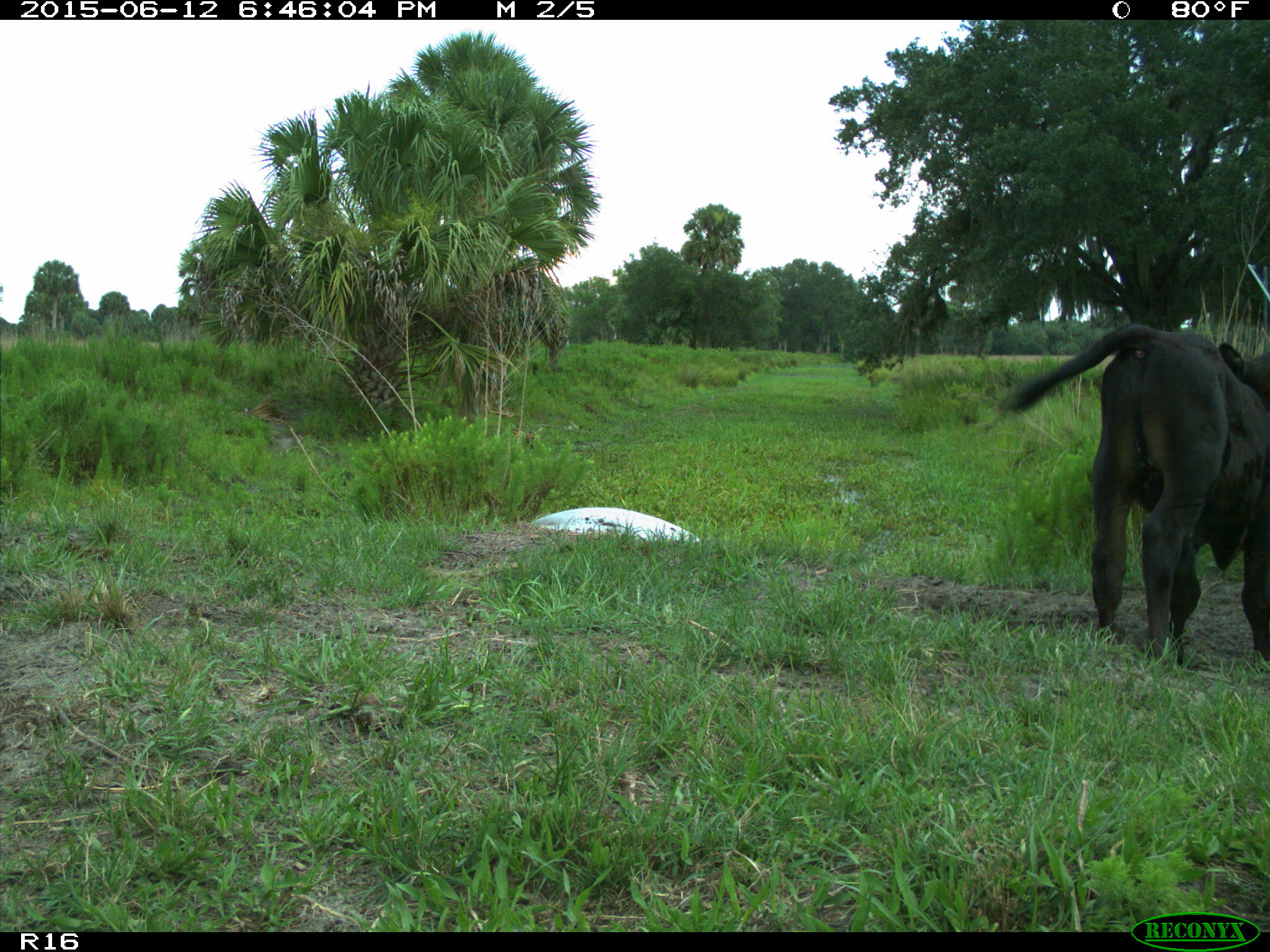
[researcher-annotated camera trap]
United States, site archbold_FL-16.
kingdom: Animalia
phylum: Chordata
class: Mammalia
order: Artiodactyla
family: Bovidae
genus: Bos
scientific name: Bos taurus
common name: domestic cow